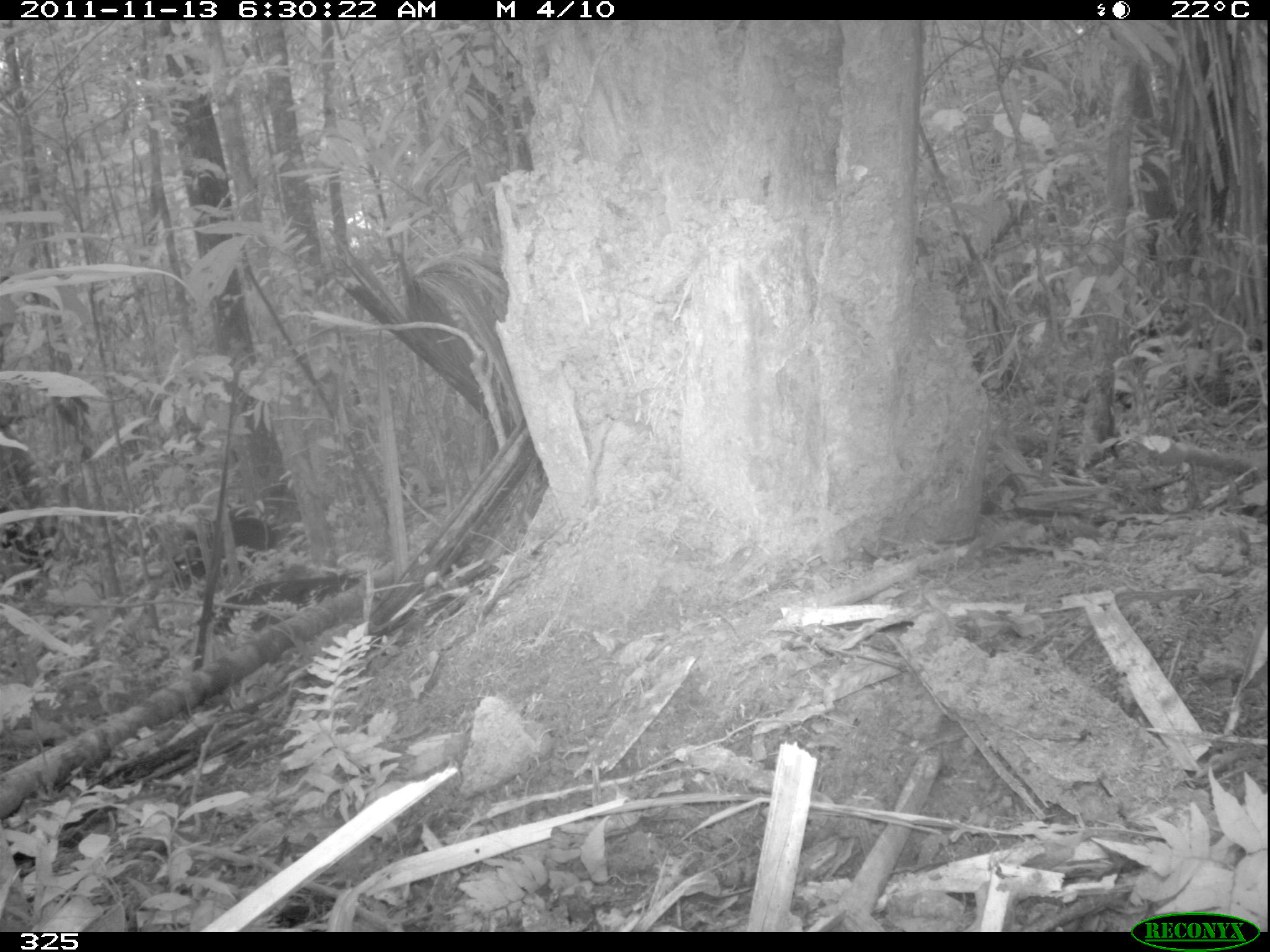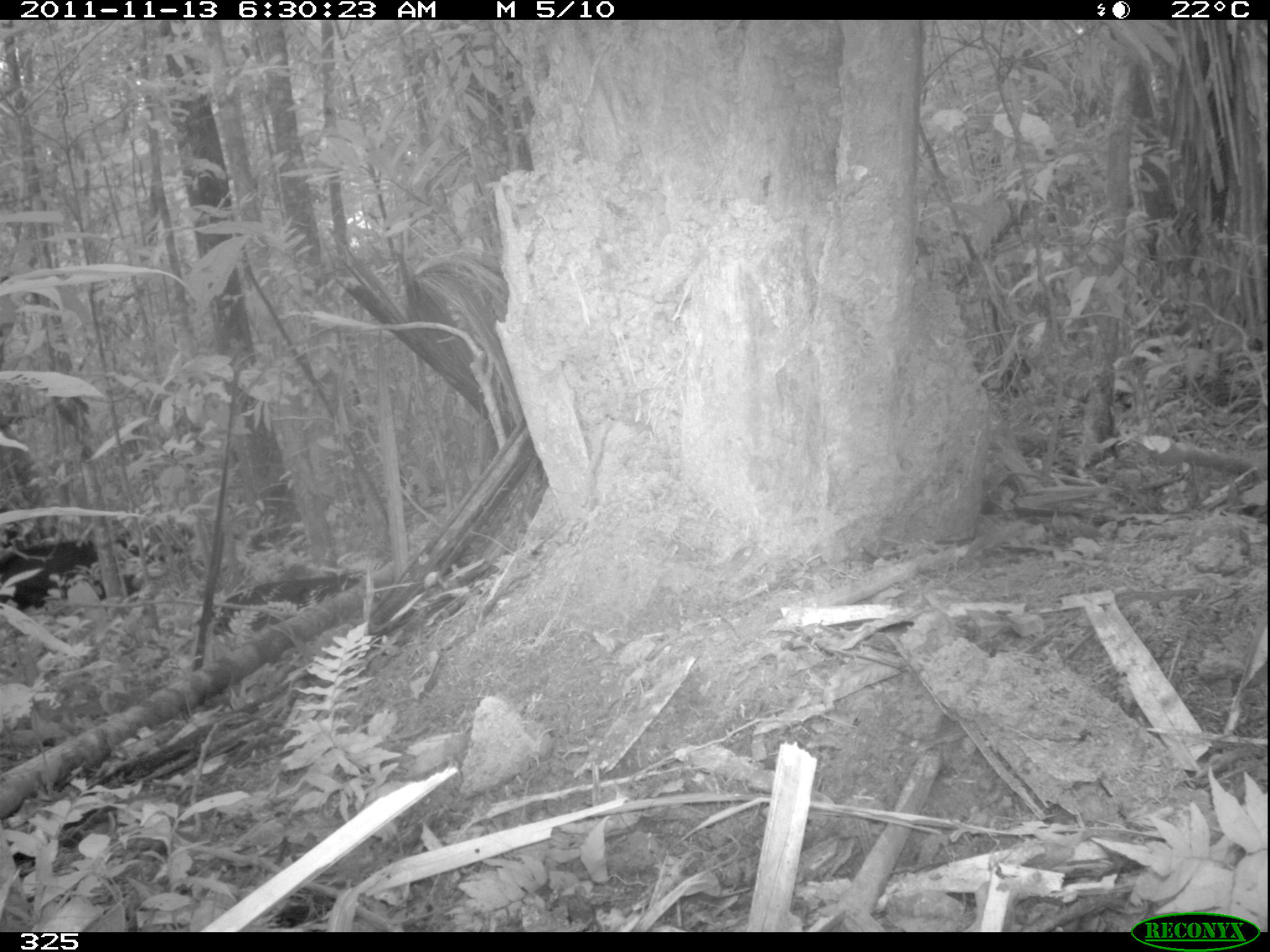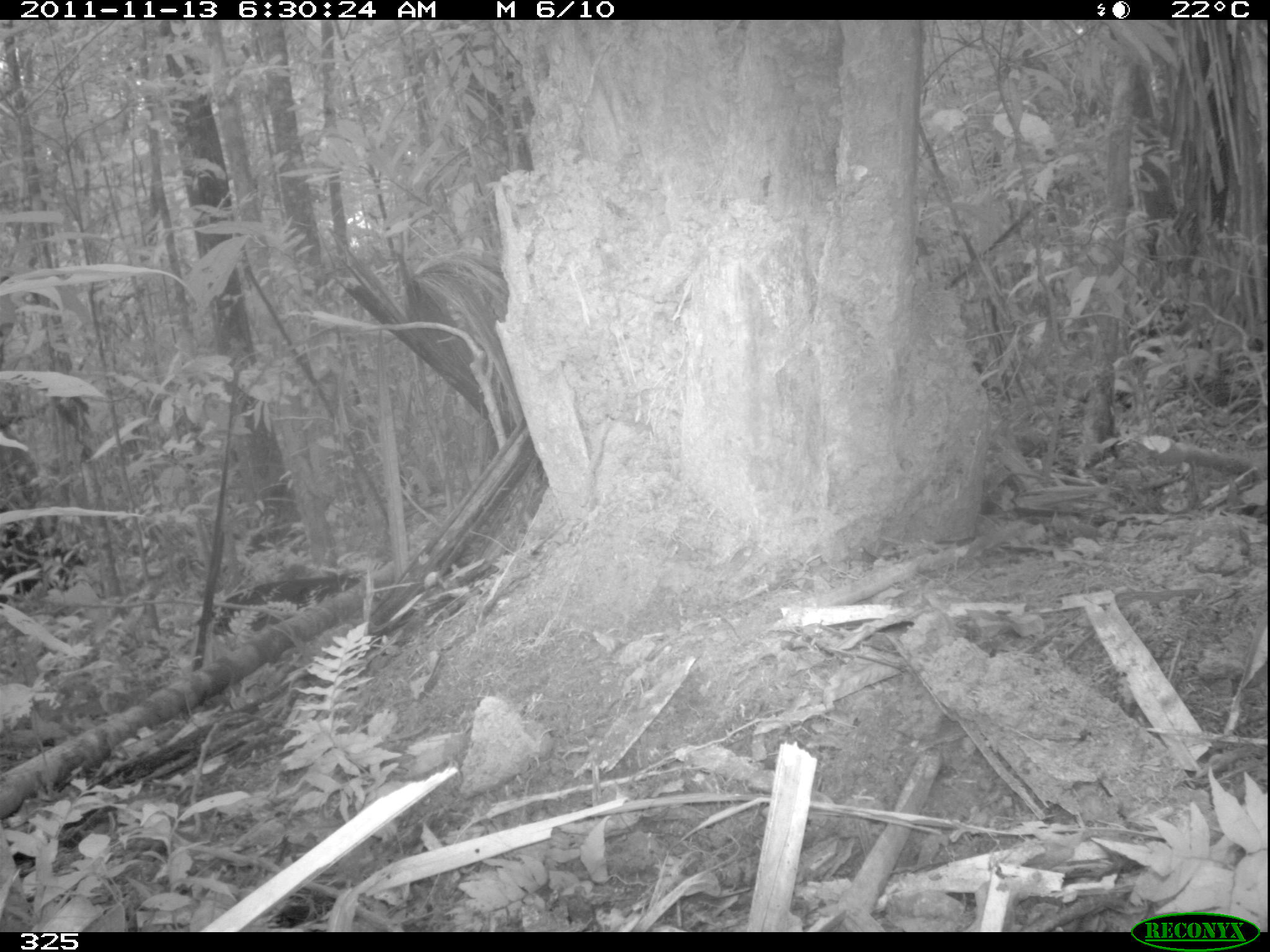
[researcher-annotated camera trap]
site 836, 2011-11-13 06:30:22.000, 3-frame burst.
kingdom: Animalia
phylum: Chordata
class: Mammalia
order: Artiodactyla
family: Tayassuidae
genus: Tayassu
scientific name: Tayassu pecari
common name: white-lipped peccary